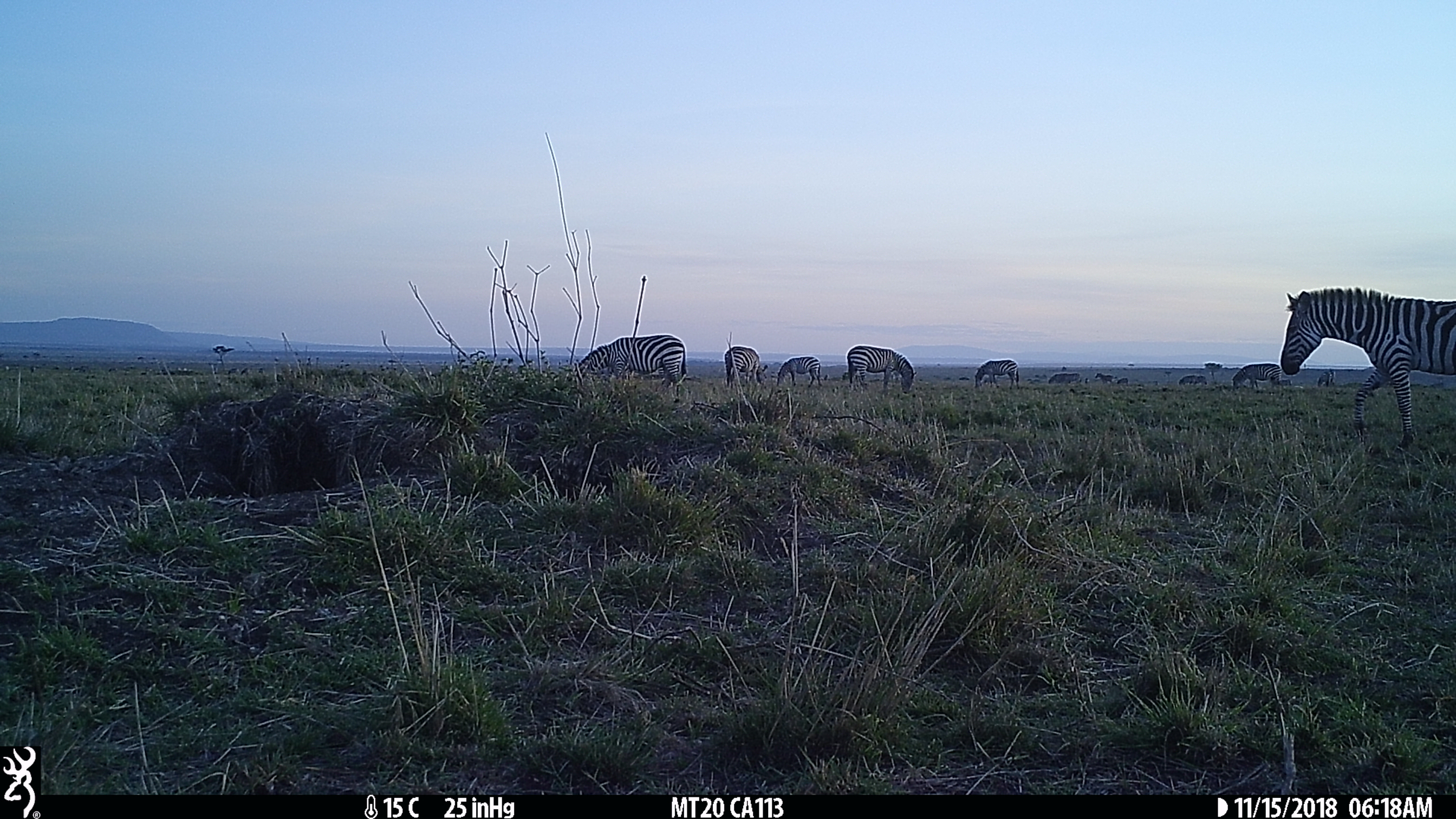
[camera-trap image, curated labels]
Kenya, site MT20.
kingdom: Animalia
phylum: Chordata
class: Mammalia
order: Perissodactyla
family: Equidae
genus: Equus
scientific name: Equus quagga burchellii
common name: burchell's zebra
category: zebra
Zebra (burchell's zebra) (Equus quagga burchellii).